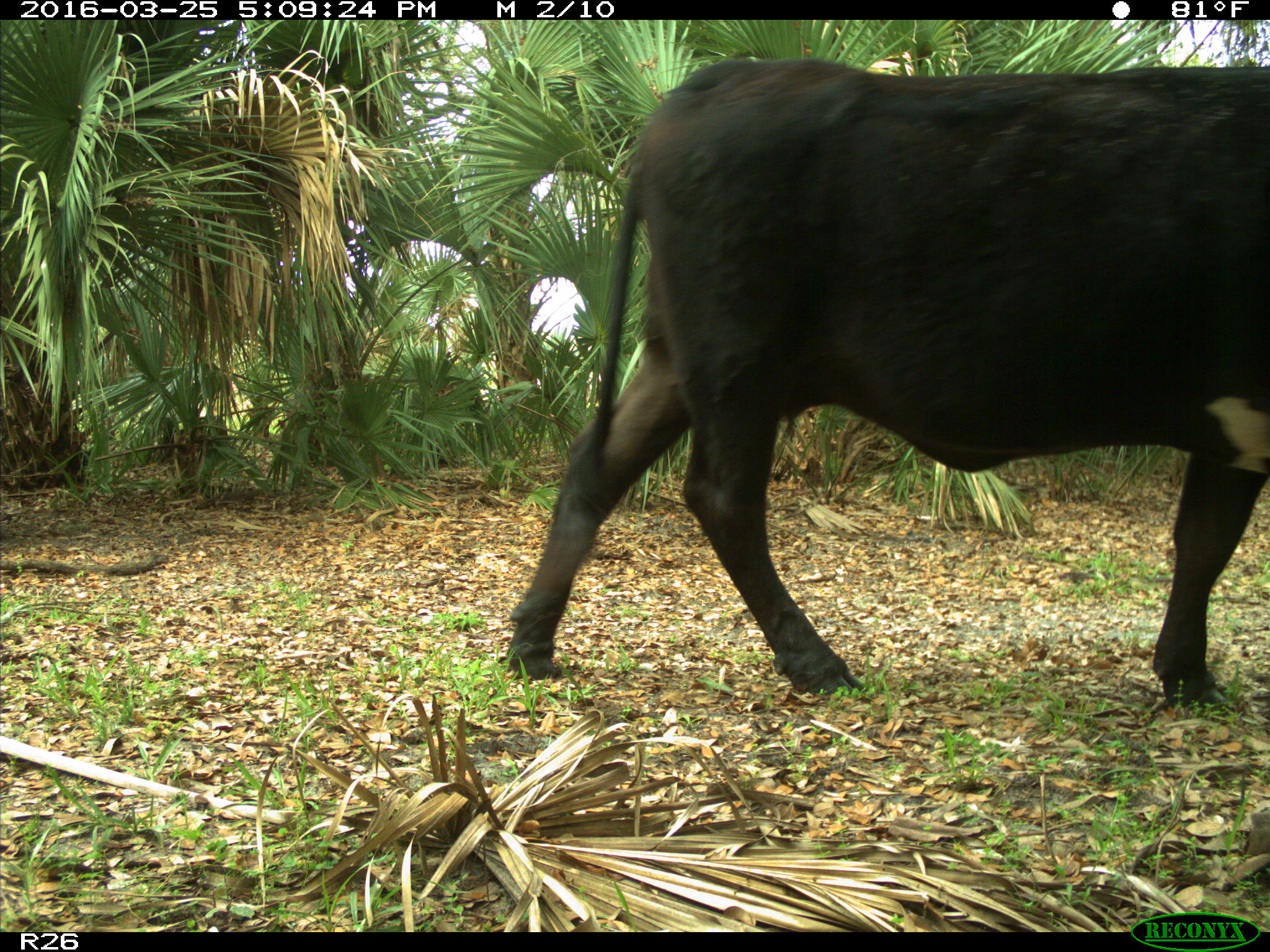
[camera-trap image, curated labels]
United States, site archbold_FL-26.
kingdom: Animalia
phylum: Chordata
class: Mammalia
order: Artiodactyla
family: Bovidae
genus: Bos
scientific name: Bos taurus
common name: domestic cow